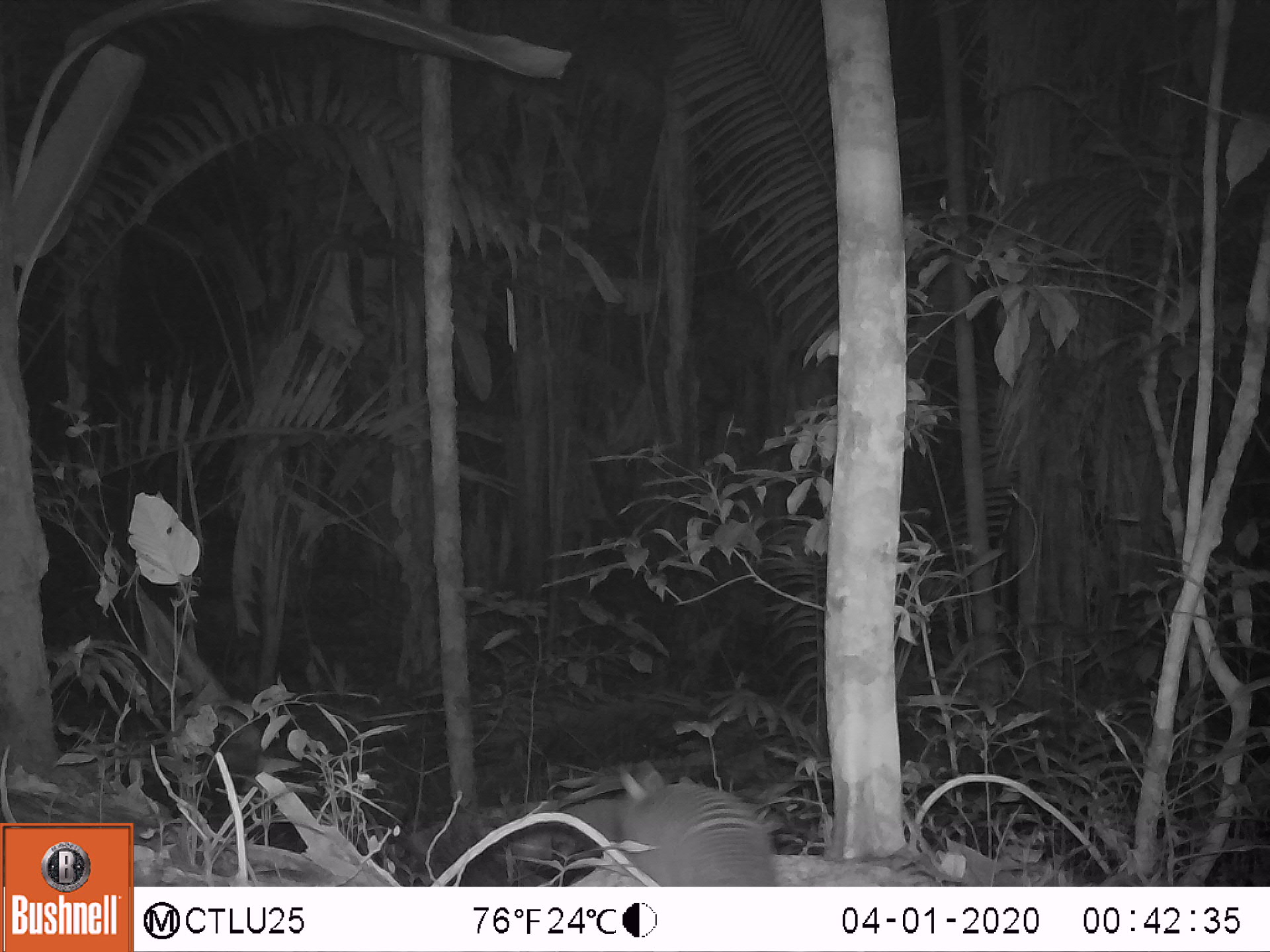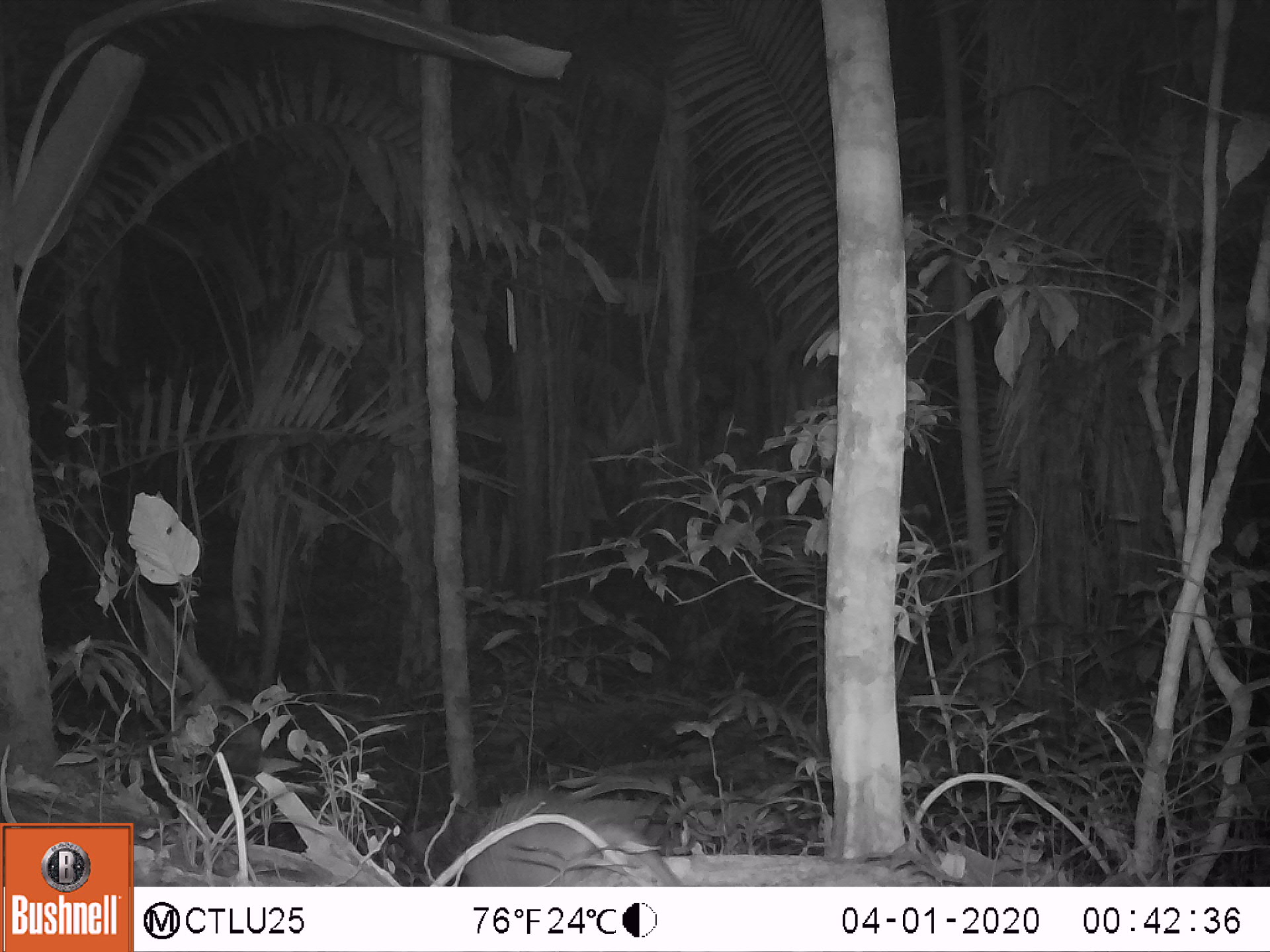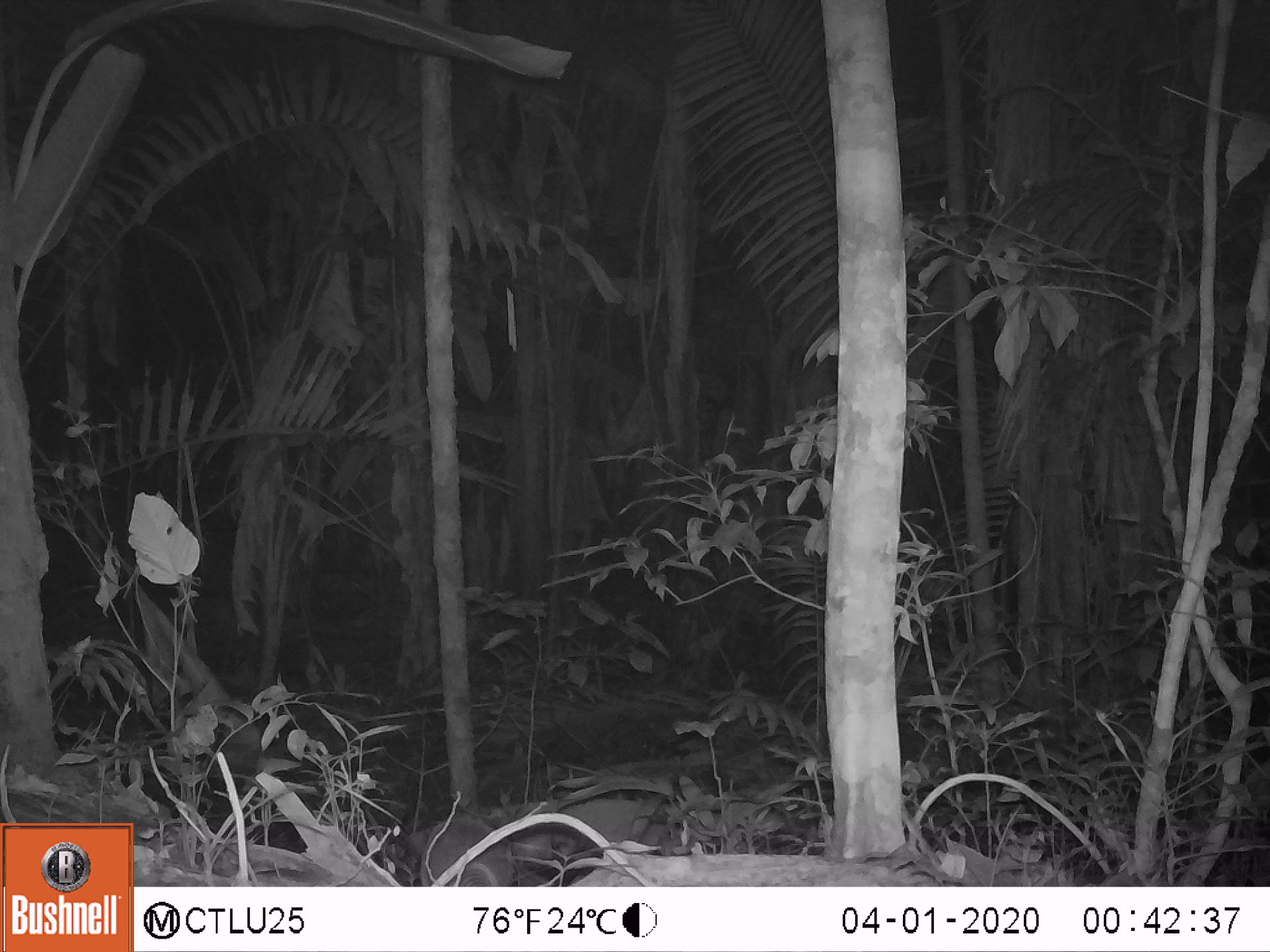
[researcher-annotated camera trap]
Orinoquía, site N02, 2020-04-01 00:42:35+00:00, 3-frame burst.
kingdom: Animalia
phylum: Chordata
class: Mammalia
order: Cingulata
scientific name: Cingulata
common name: armadillo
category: unknown armadillo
Unknown armadillo (armadillo) (Cingulata).